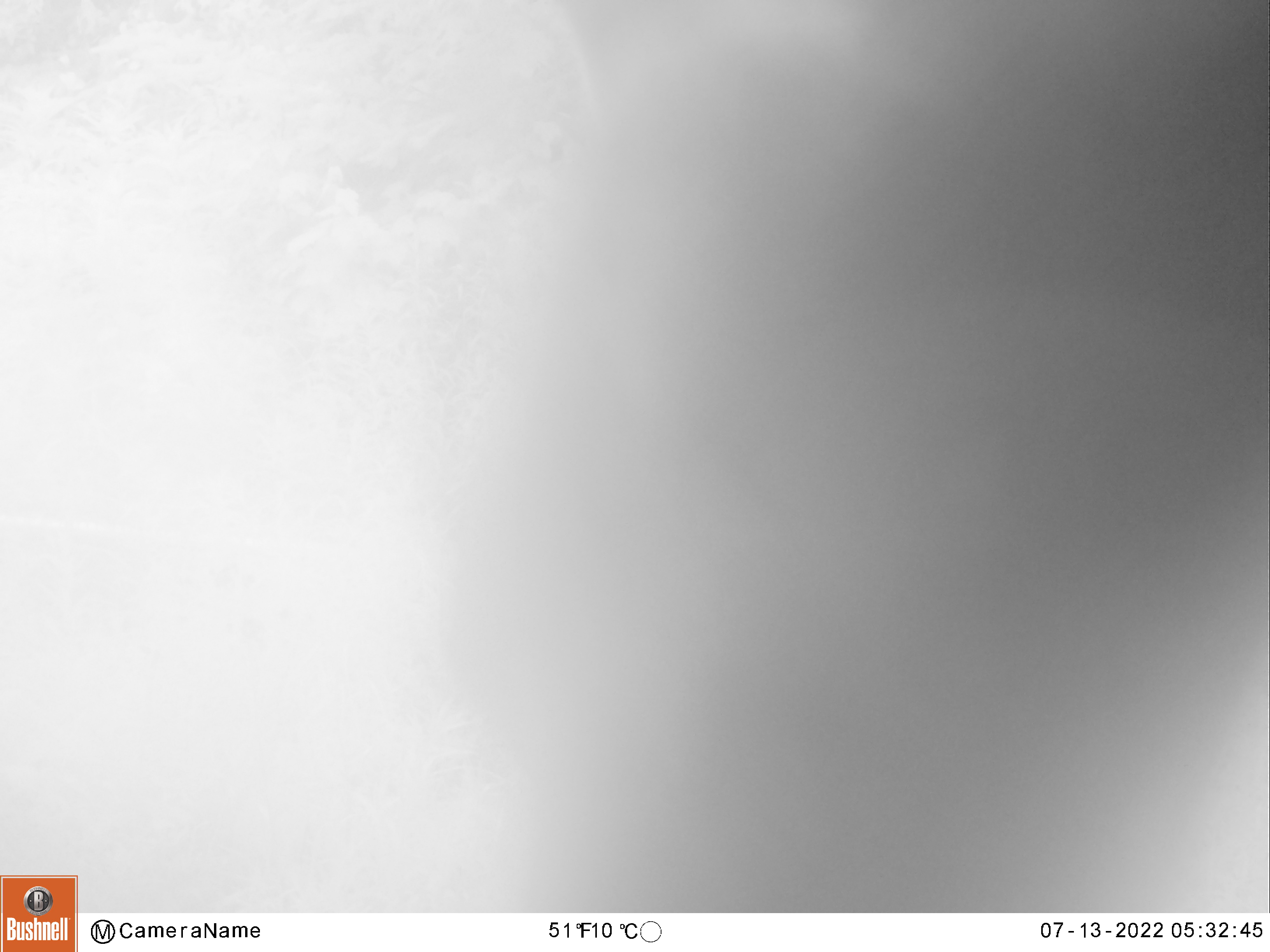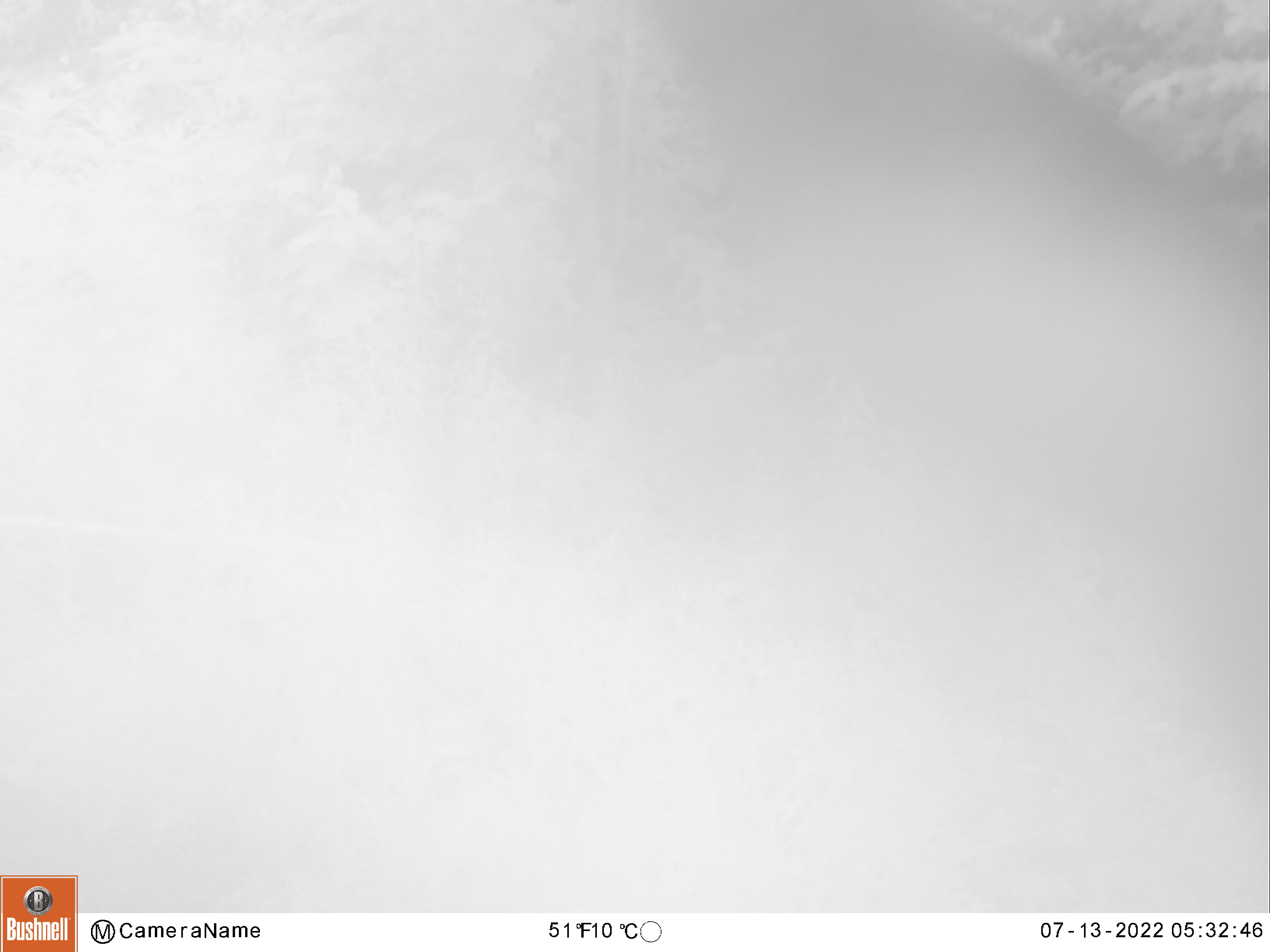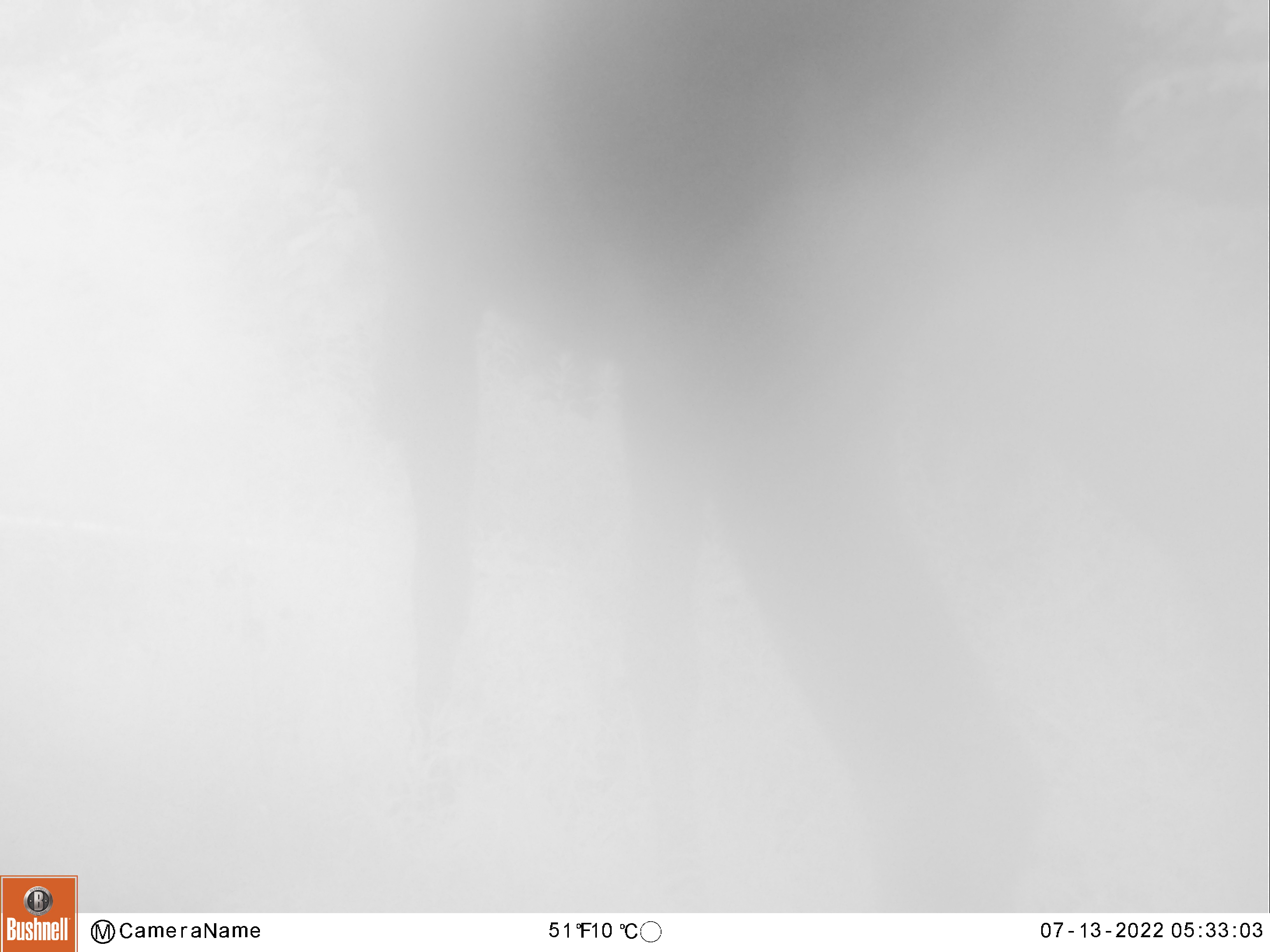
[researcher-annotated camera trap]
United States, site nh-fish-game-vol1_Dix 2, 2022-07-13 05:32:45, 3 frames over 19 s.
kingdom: Animalia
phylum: Chordata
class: Mammalia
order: Artiodactyla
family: Cervidae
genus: Alces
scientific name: Alces alces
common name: moose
Moose (Alces alces).